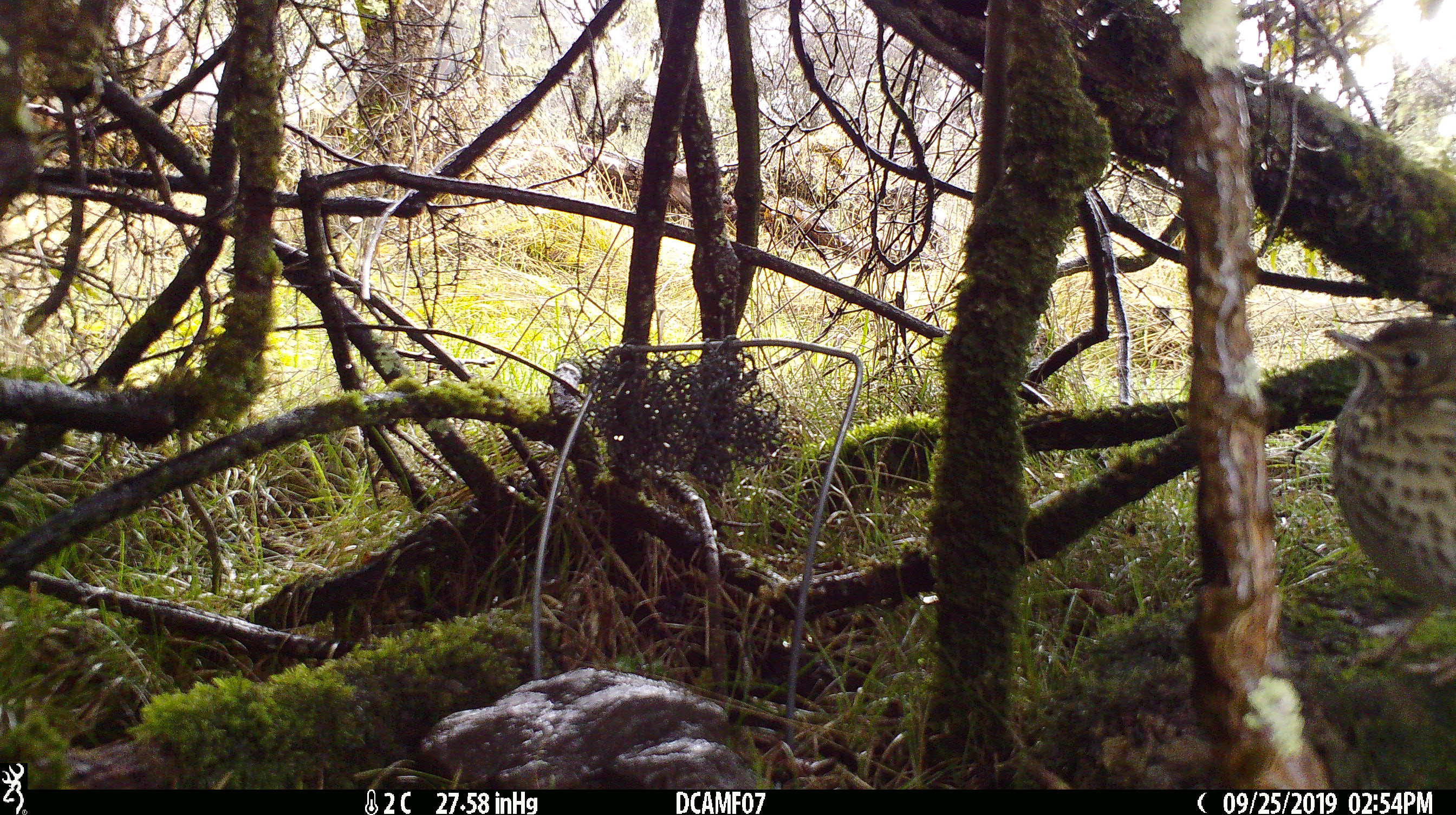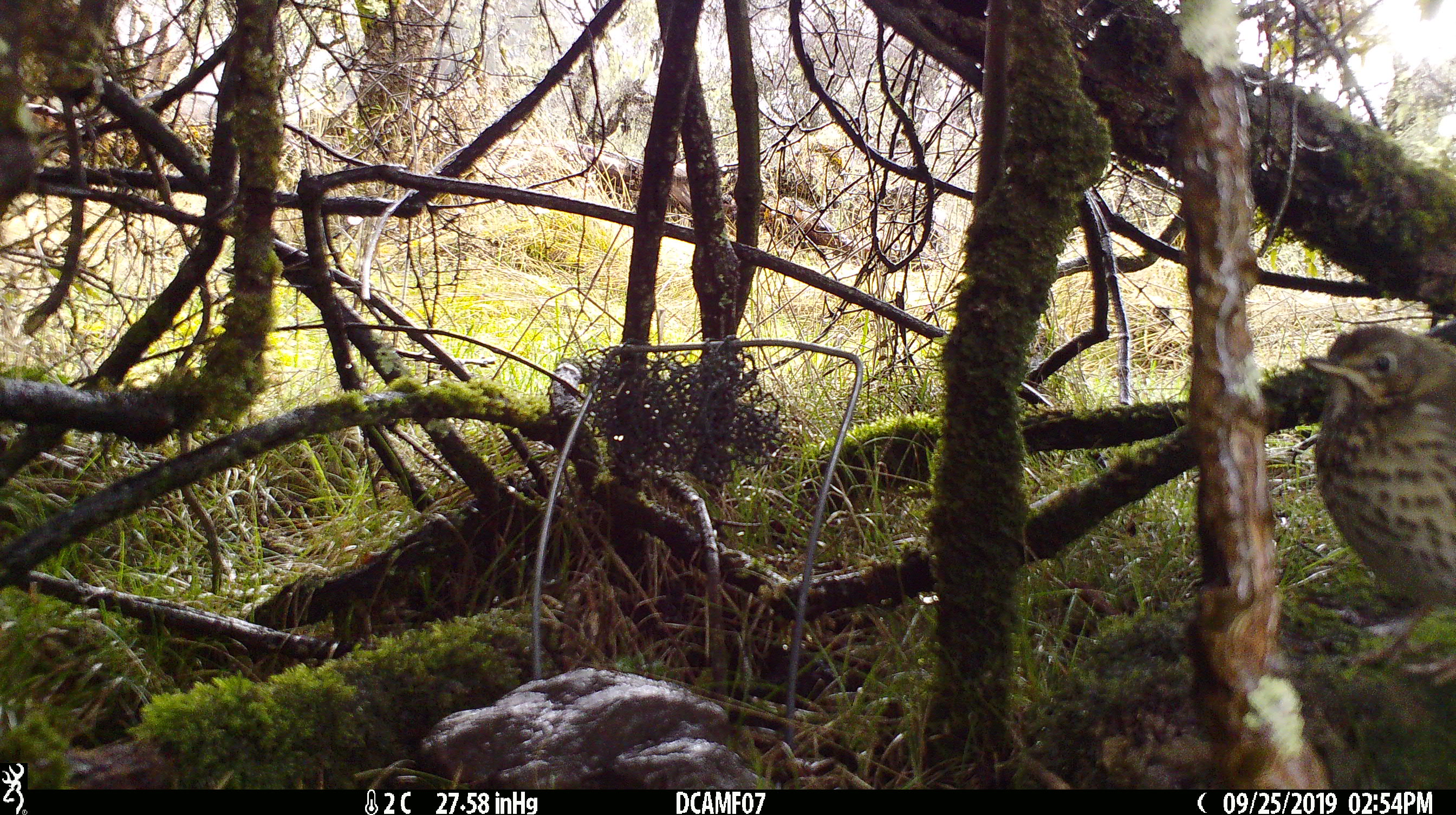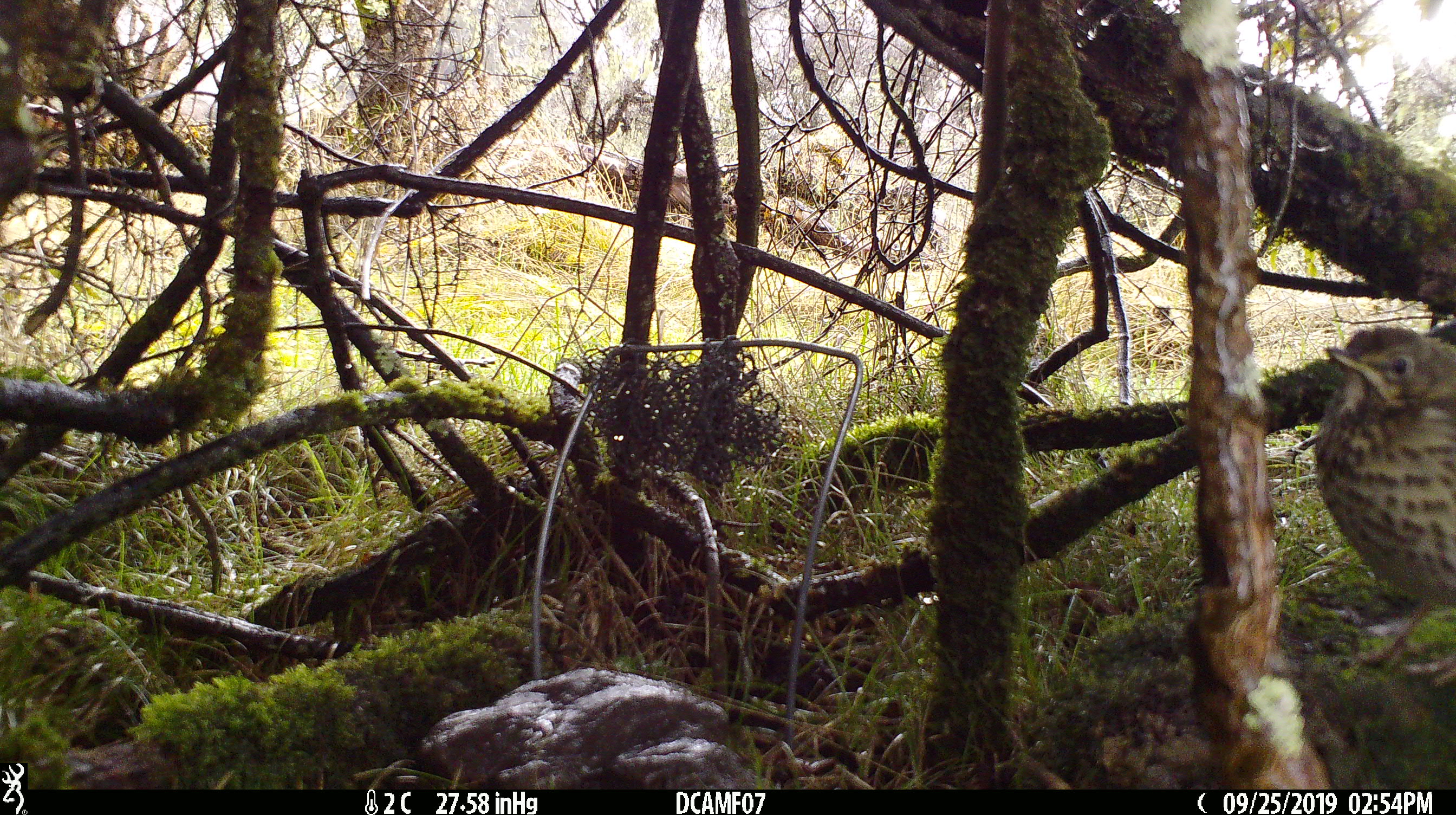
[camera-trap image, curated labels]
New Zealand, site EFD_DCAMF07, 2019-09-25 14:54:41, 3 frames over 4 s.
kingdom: Animalia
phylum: Chordata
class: Aves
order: Passeriformes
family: Turdidae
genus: Turdus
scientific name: Turdus philomelos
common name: song thrush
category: thrush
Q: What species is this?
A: Thrush (song thrush) (Turdus philomelos).